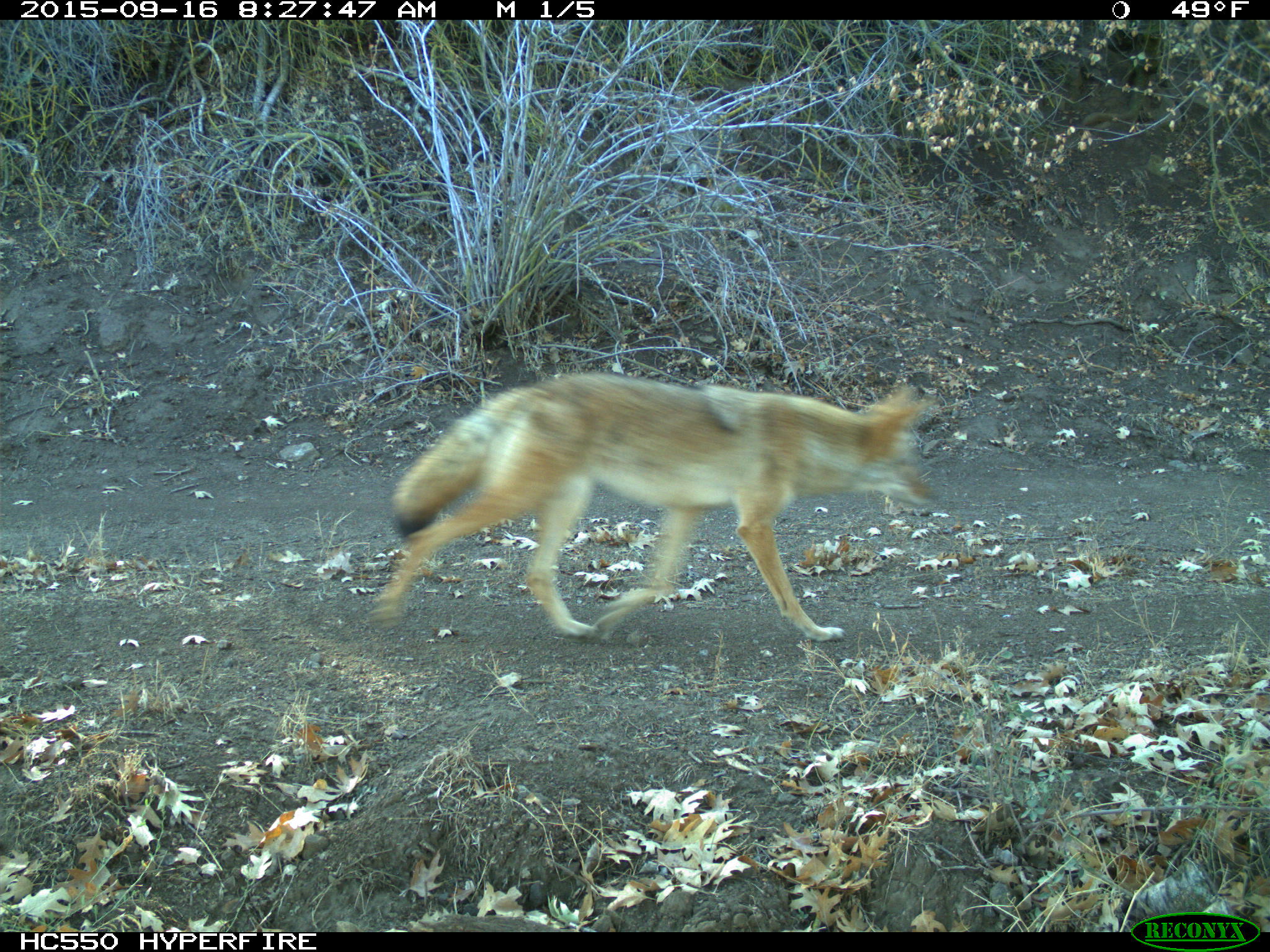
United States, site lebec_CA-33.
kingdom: Animalia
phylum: Chordata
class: Mammalia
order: Carnivora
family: Canidae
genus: Canis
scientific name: Canis latrans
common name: coyote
Canis latrans (coyote).